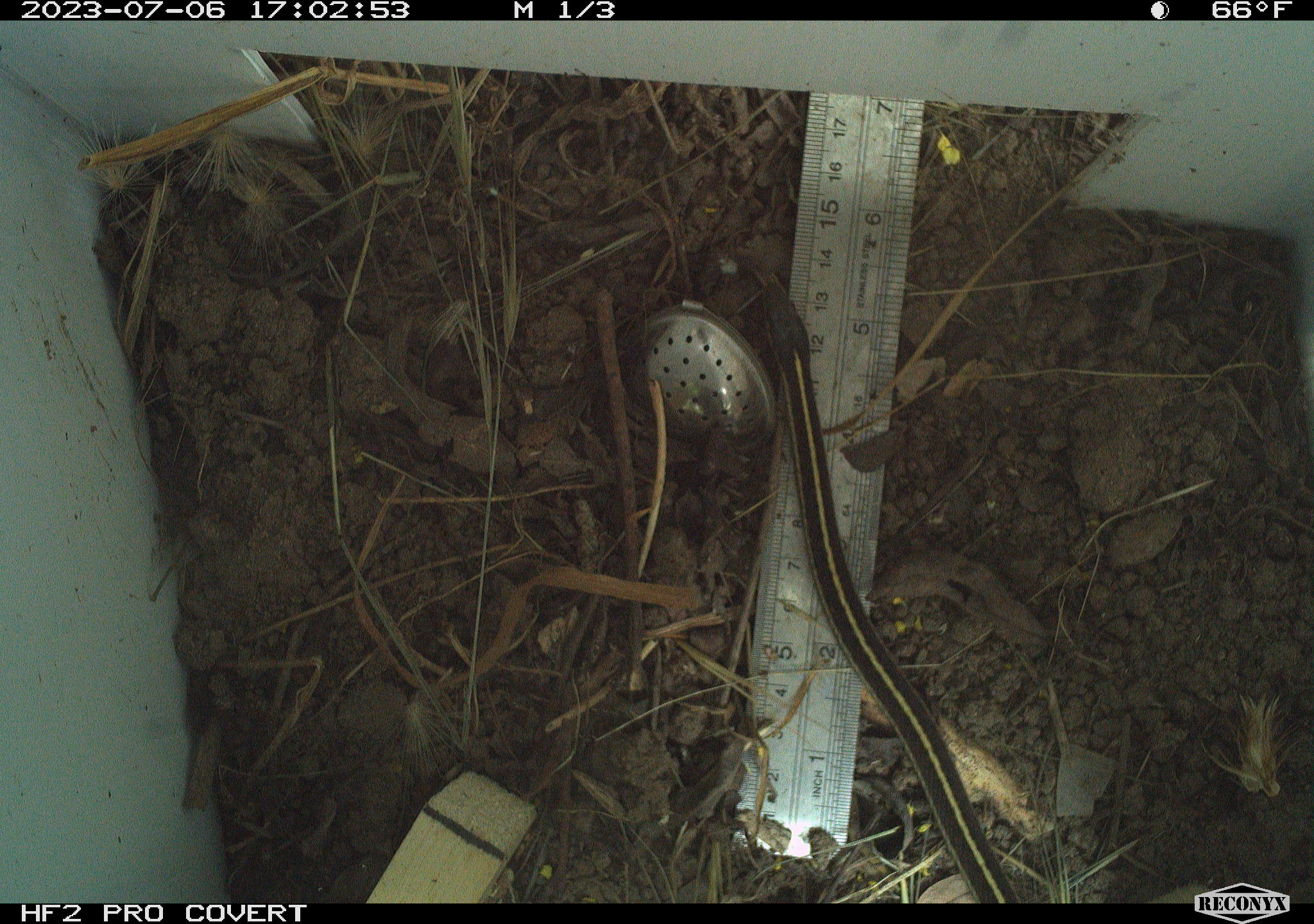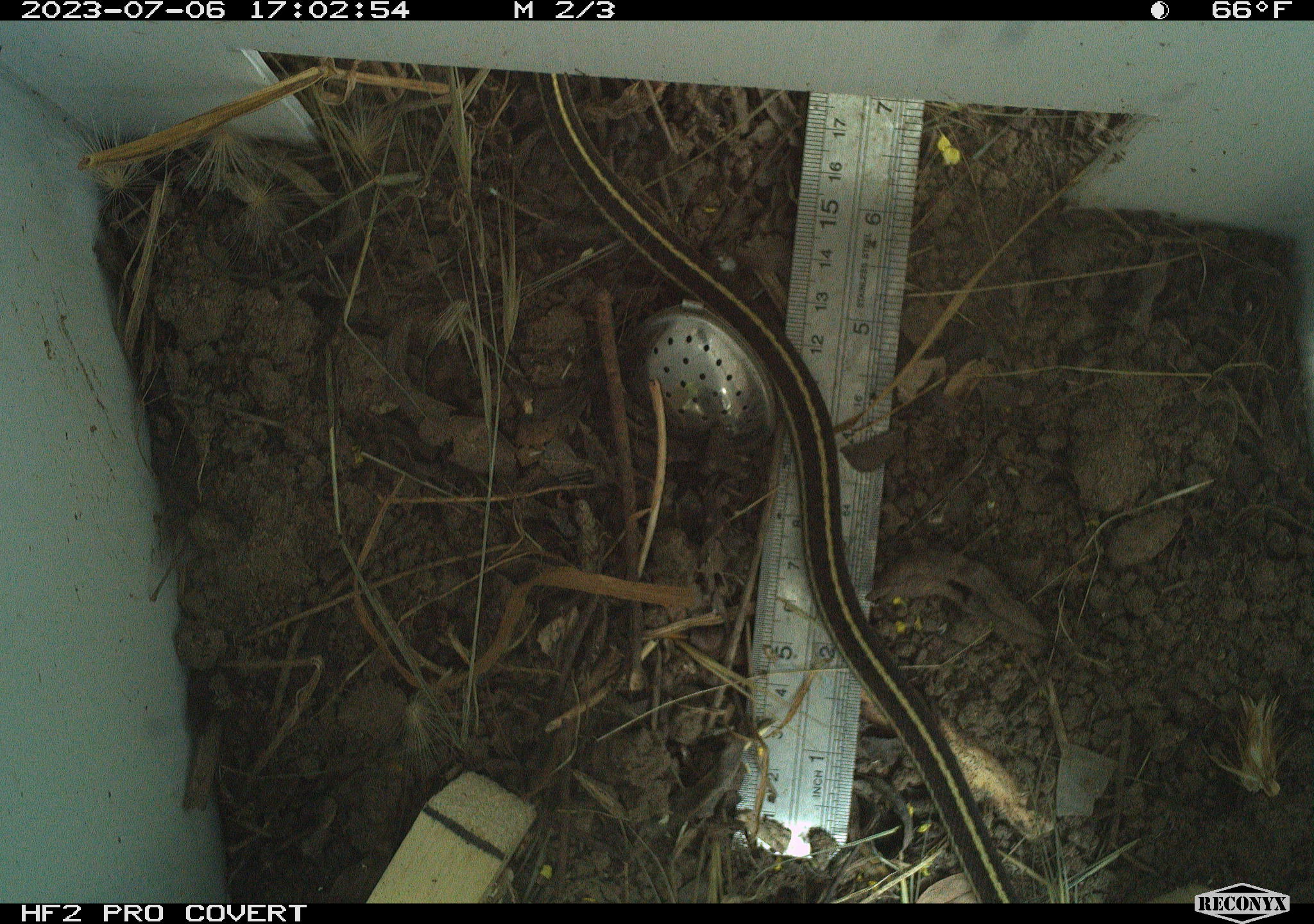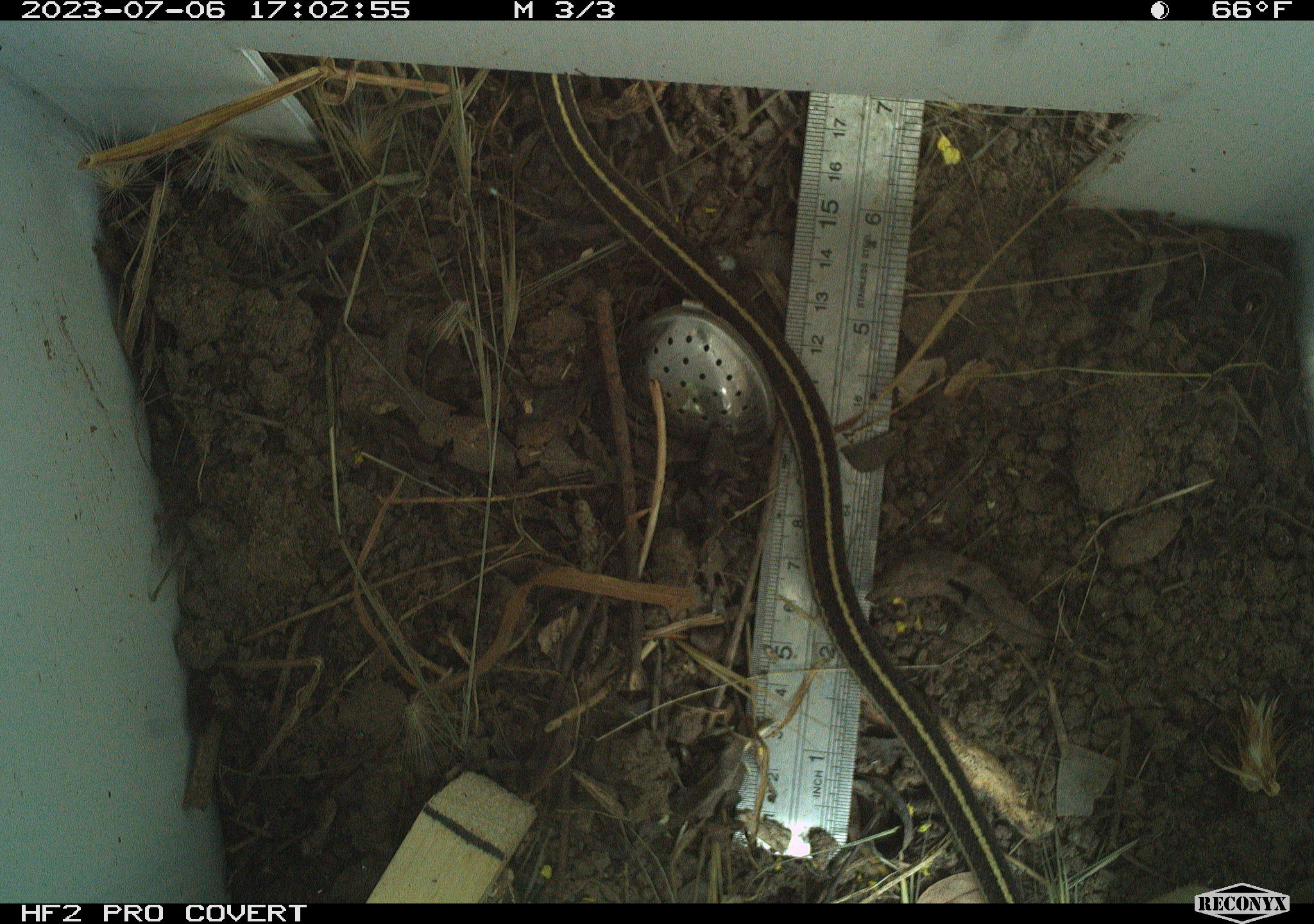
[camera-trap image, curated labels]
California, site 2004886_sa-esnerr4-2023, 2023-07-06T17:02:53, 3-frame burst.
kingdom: Animalia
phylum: Chordata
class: Reptilia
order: Squamata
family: Colubridae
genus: Thamnophis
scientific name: Thamnophis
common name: american gartersnakes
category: thamnophis species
Thamnophis species (american gartersnakes) (Thamnophis).